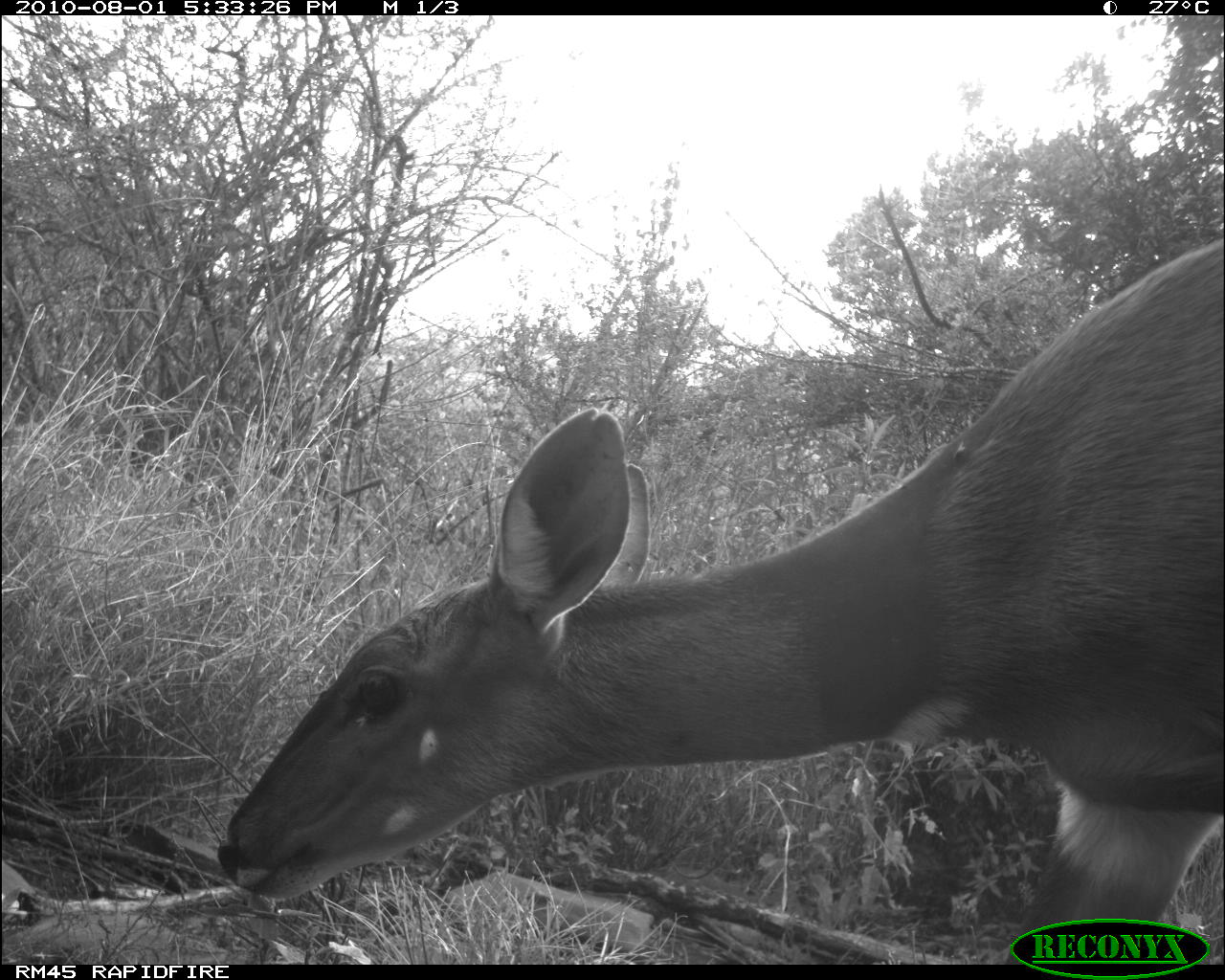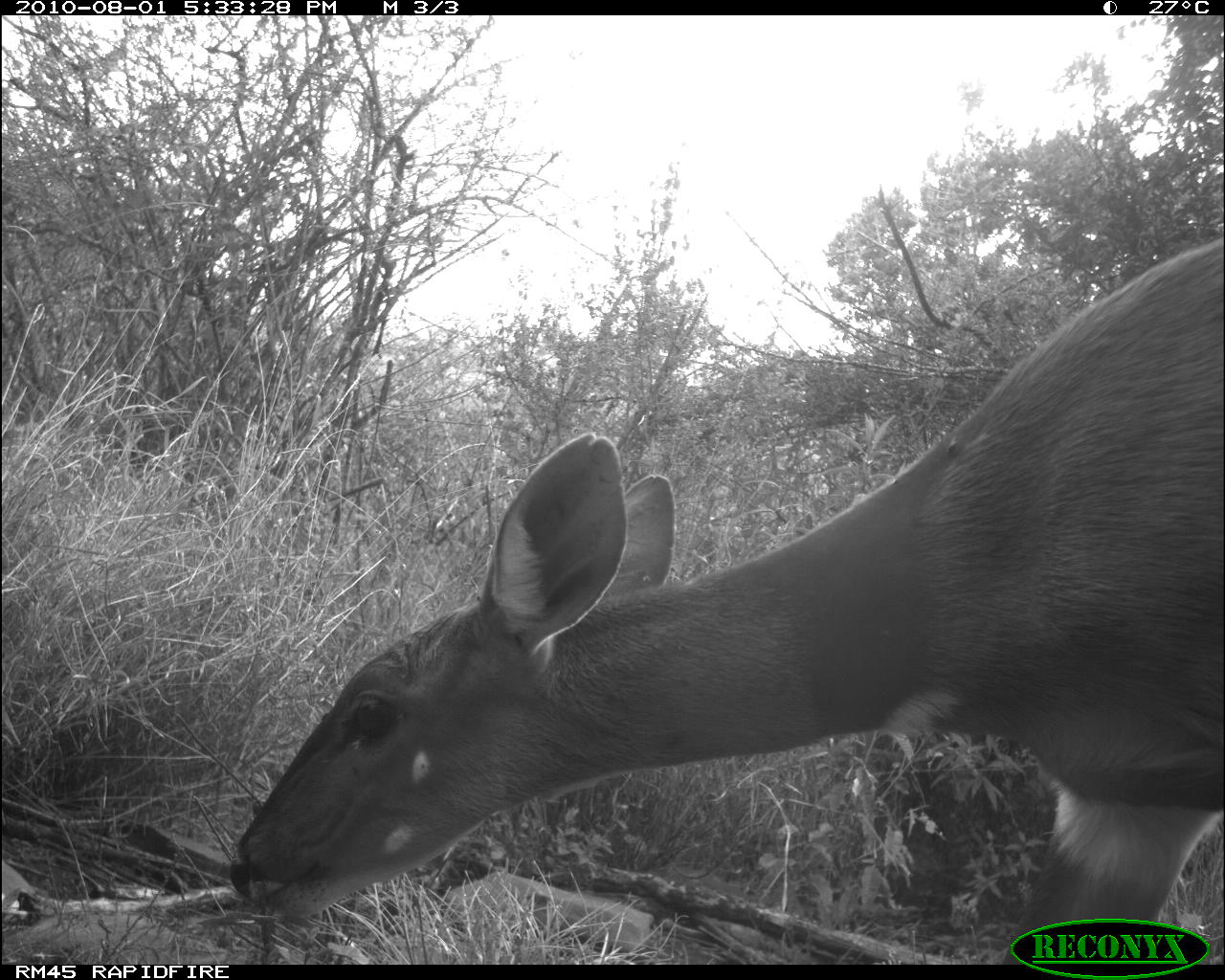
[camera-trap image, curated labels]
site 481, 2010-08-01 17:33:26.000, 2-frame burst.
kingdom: Animalia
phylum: Chordata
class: Mammalia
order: Artiodactyla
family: Bovidae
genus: Tragelaphus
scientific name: Tragelaphus scriptus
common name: bushbuck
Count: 1.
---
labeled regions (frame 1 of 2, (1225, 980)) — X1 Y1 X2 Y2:
tragelaphus scriptus: 210 235 1225 965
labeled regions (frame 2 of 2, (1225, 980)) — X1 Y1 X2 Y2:
tragelaphus scriptus: 229 230 1225 964